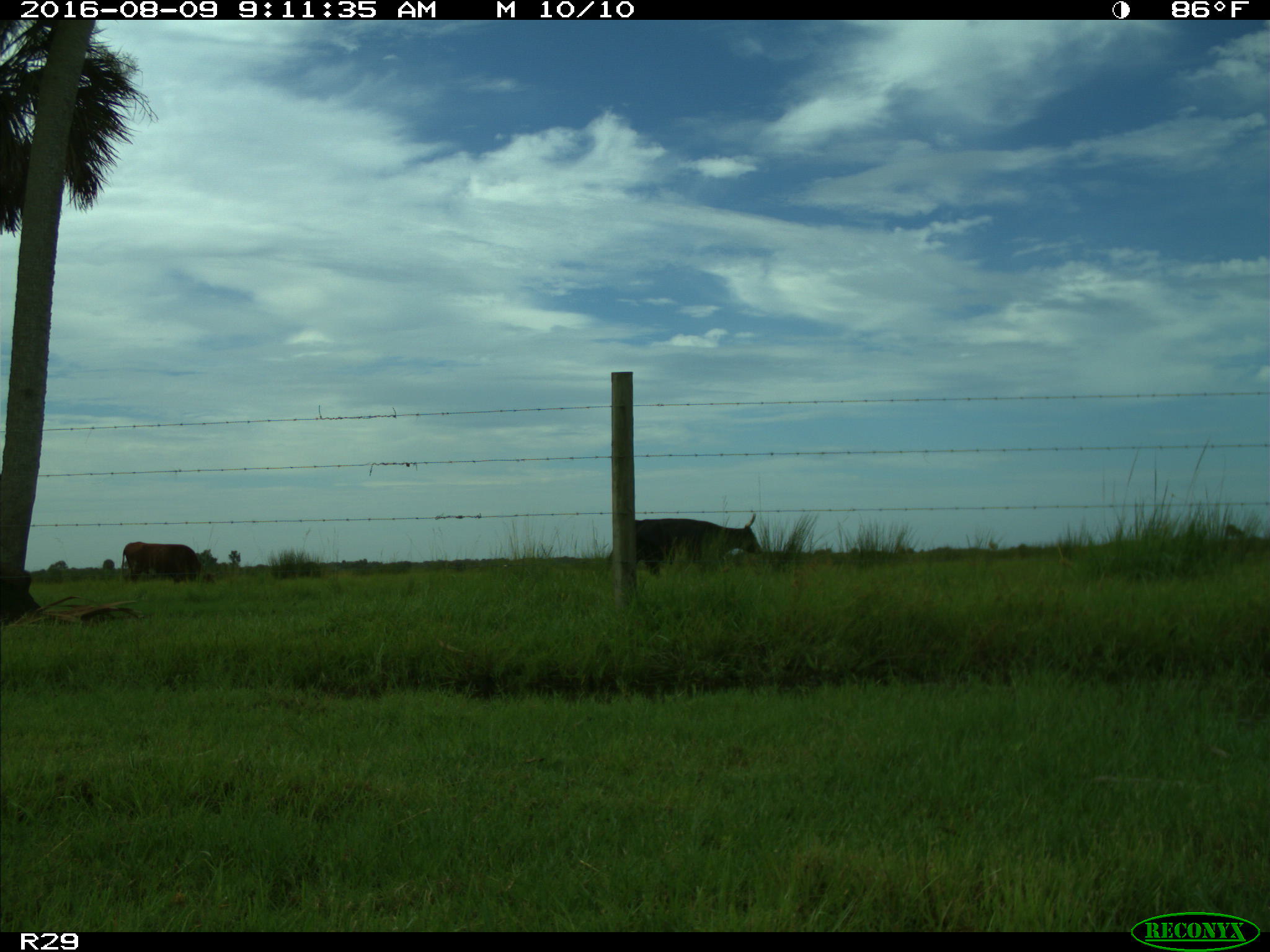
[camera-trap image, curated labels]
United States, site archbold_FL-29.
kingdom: Animalia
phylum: Chordata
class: Mammalia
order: Artiodactyla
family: Bovidae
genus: Bos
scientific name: Bos taurus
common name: domestic cow